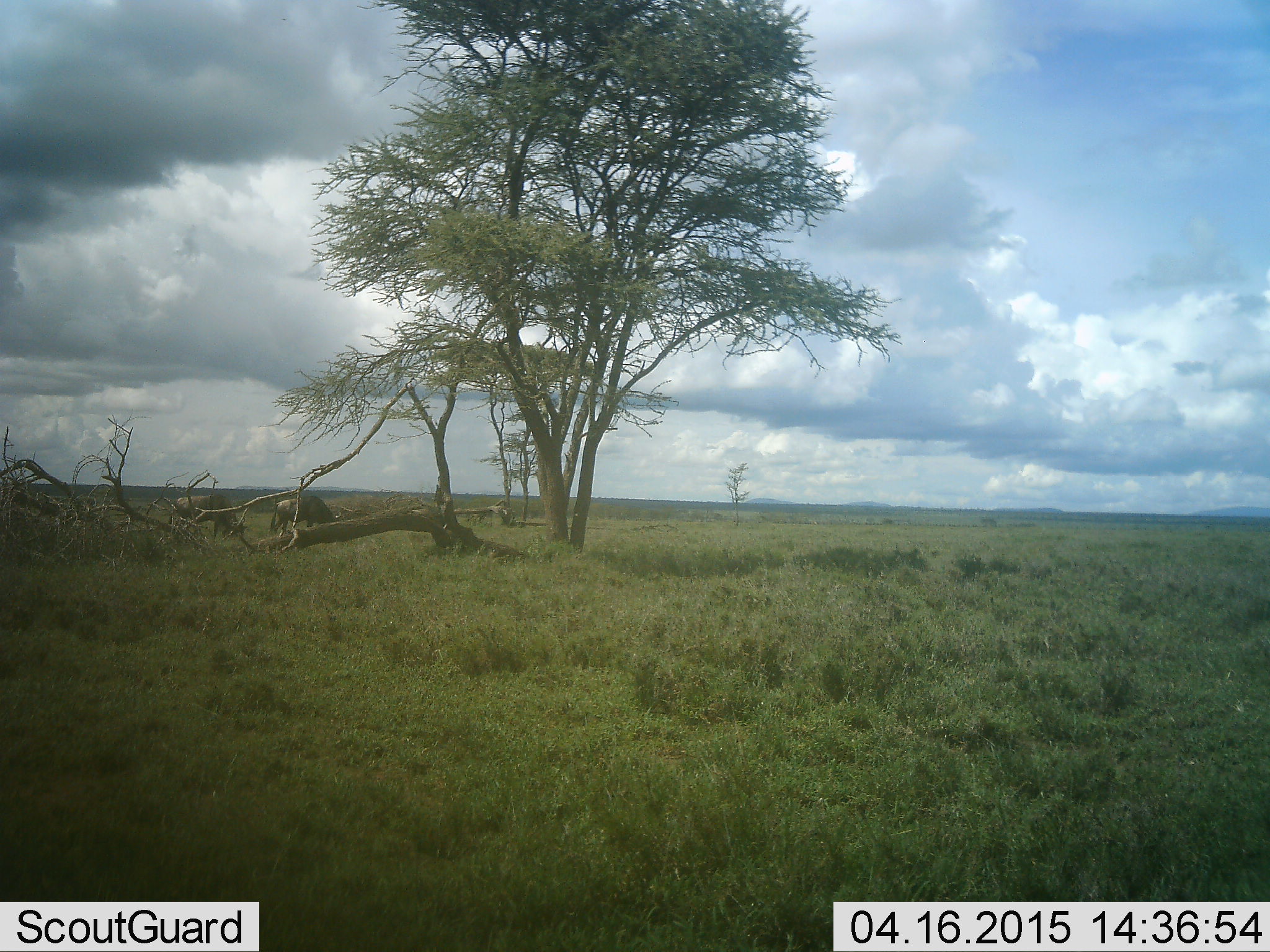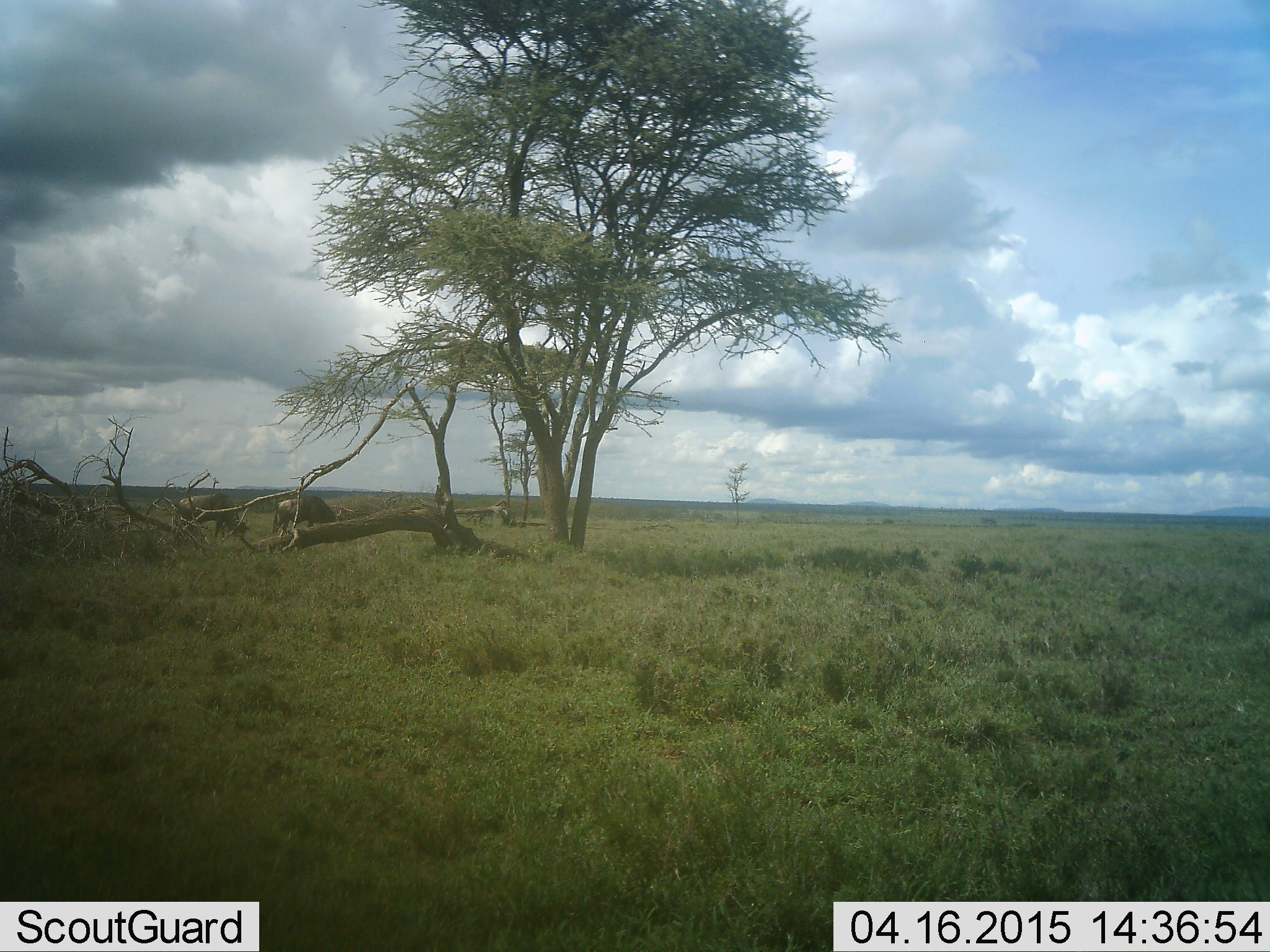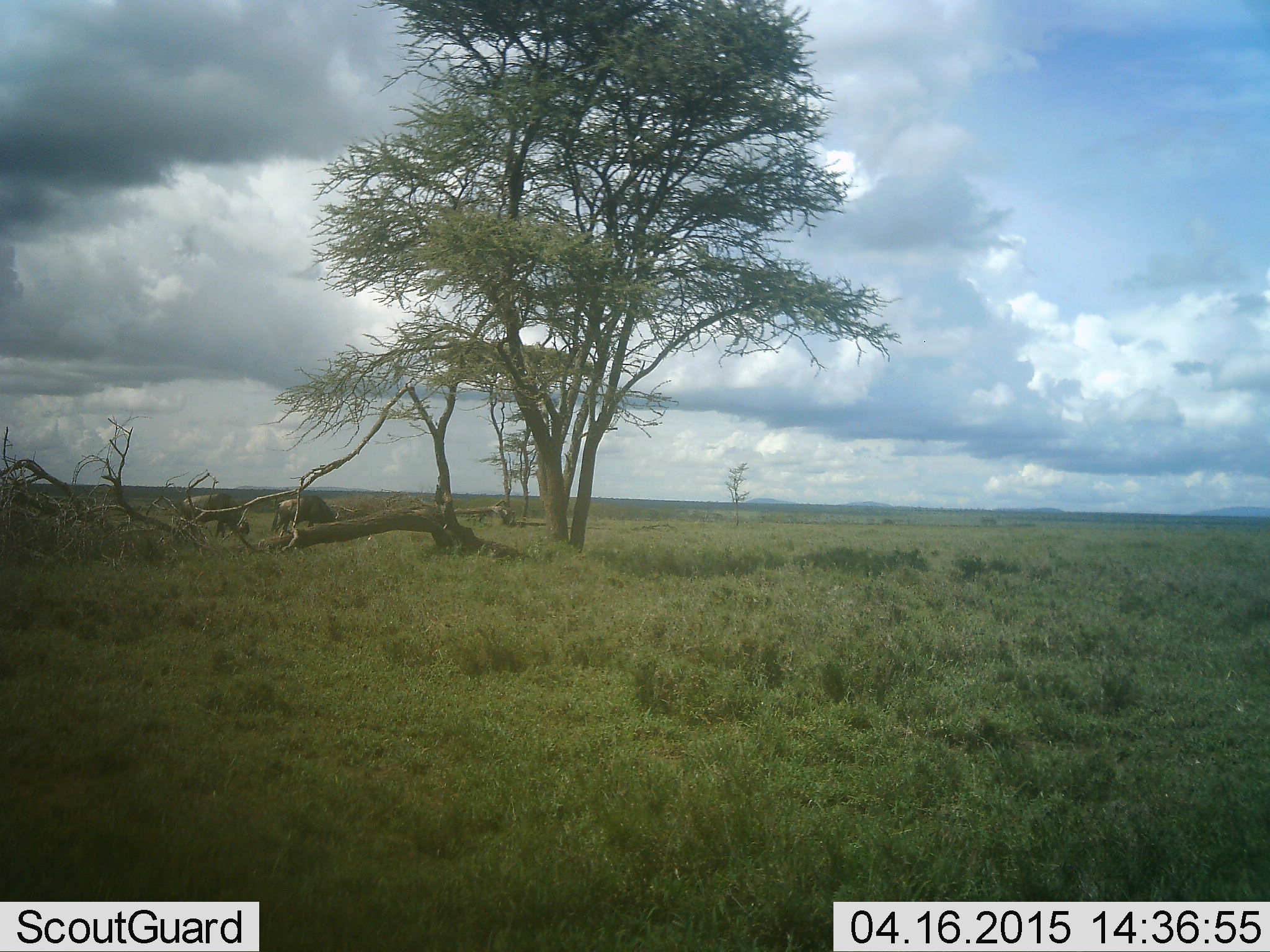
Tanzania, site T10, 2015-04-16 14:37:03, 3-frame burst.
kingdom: Animalia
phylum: Chordata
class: Mammalia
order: Artiodactyla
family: Bovidae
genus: Connochaetes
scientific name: Connochaetes taurinus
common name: blue wildebeest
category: wildebeest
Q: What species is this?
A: Wildebeest (blue wildebeest) (Connochaetes taurinus).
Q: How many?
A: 2.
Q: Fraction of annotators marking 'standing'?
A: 50%.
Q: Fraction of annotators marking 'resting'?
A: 0%.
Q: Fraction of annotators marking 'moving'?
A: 10%.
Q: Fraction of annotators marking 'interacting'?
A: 0%.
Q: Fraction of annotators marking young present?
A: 0%.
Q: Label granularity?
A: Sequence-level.